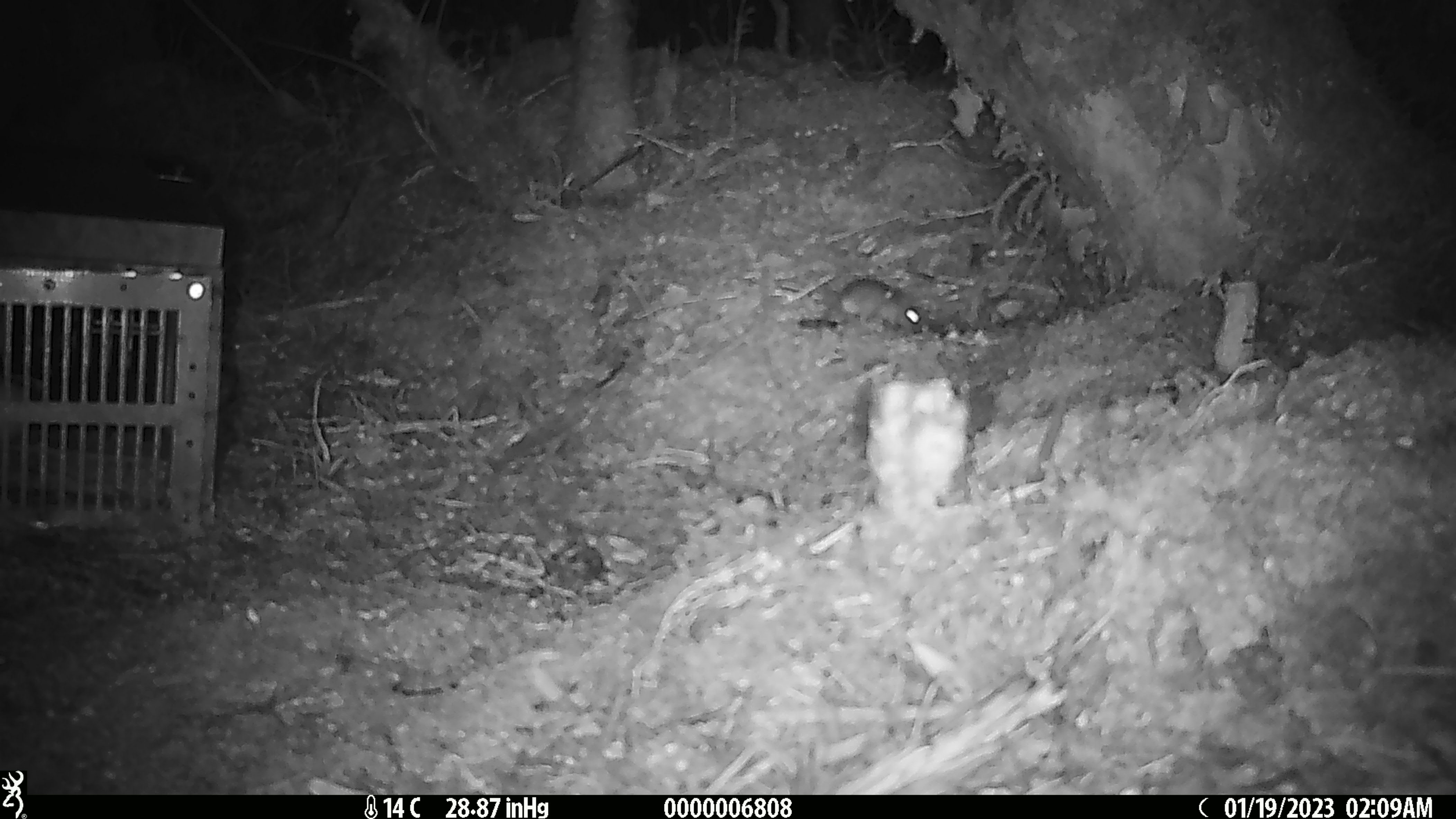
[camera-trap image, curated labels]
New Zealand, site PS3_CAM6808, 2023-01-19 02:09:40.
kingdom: Animalia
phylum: Chordata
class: Mammalia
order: Rodentia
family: Muridae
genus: Mus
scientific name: Mus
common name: mouse